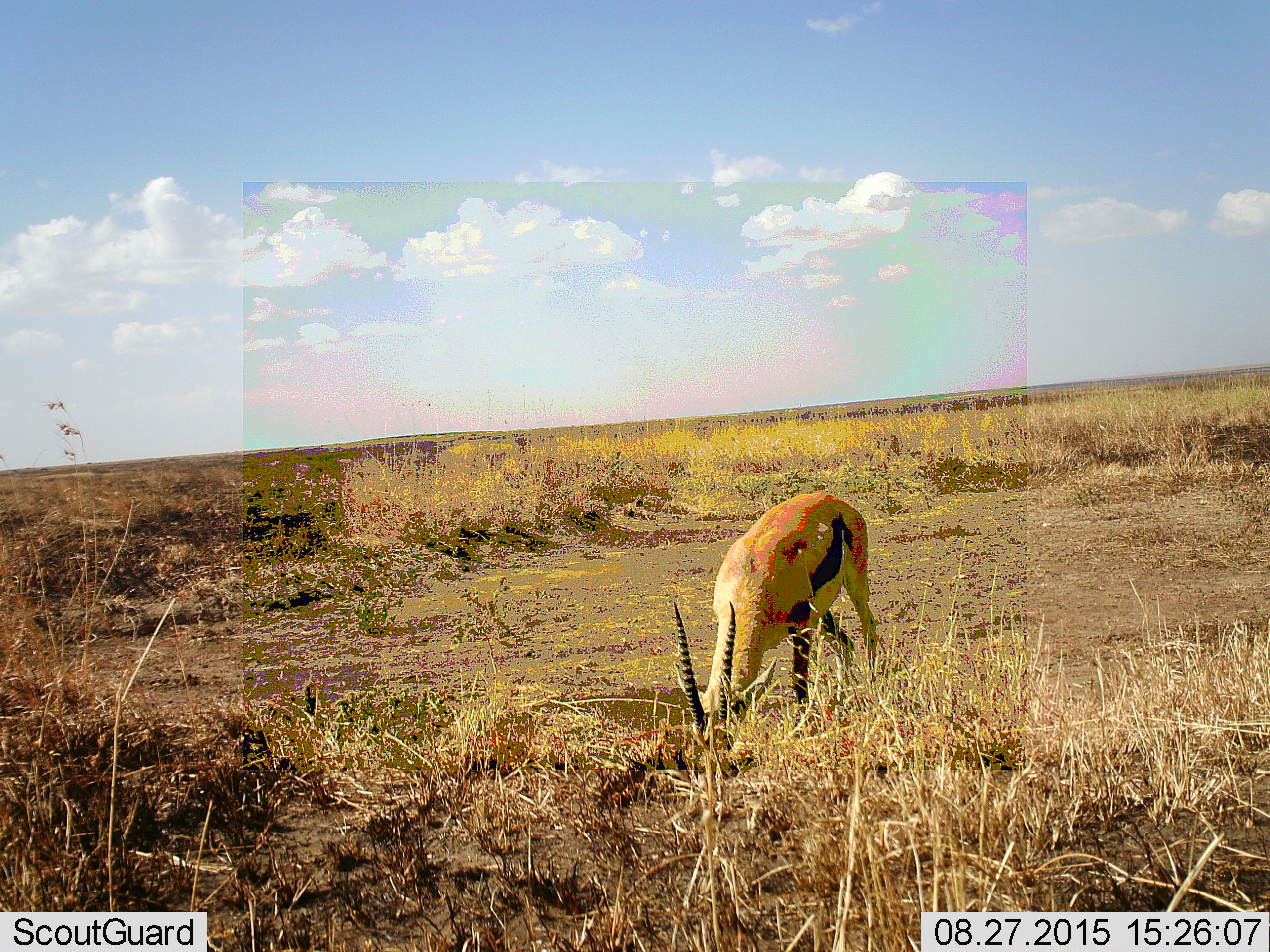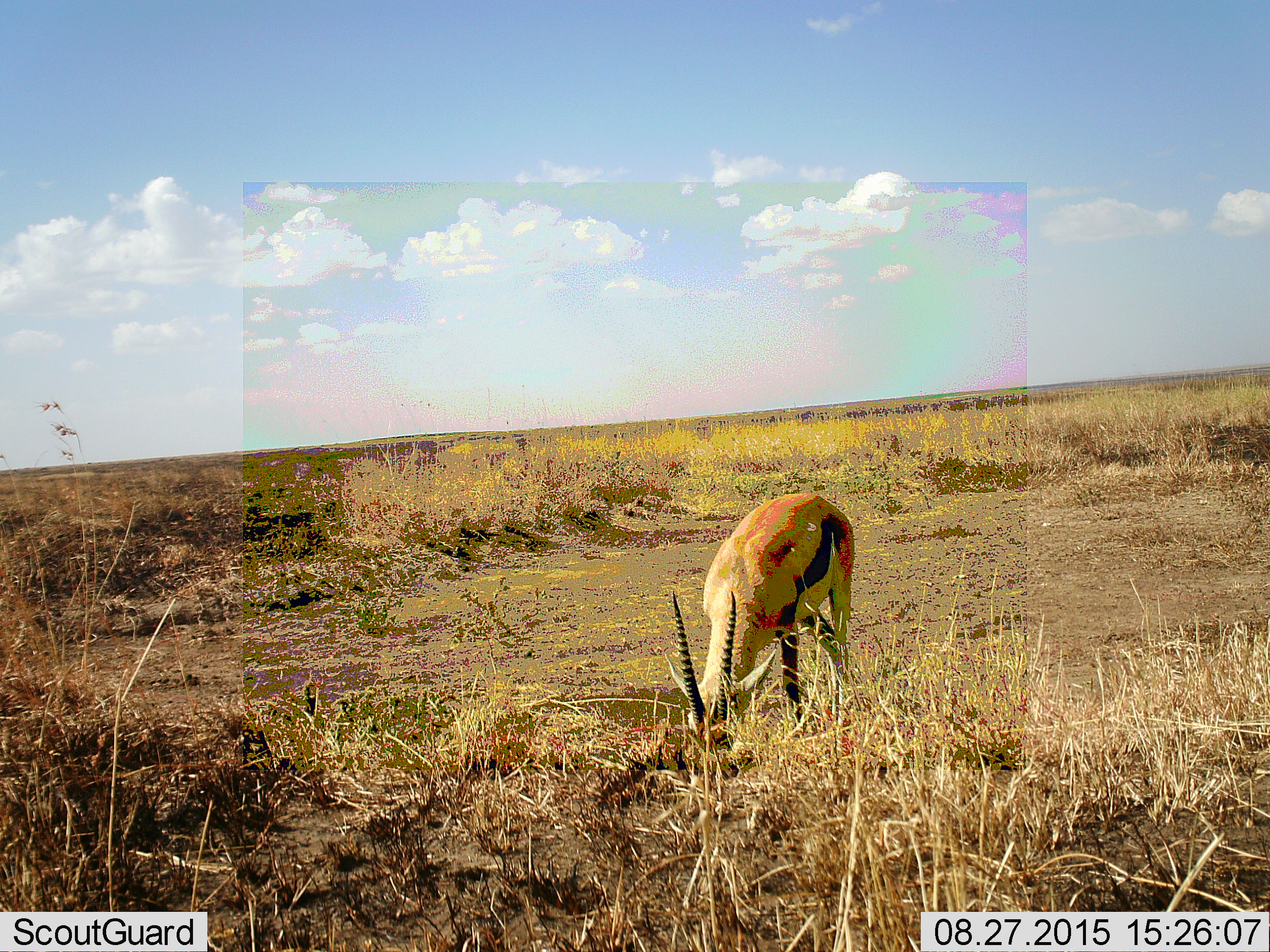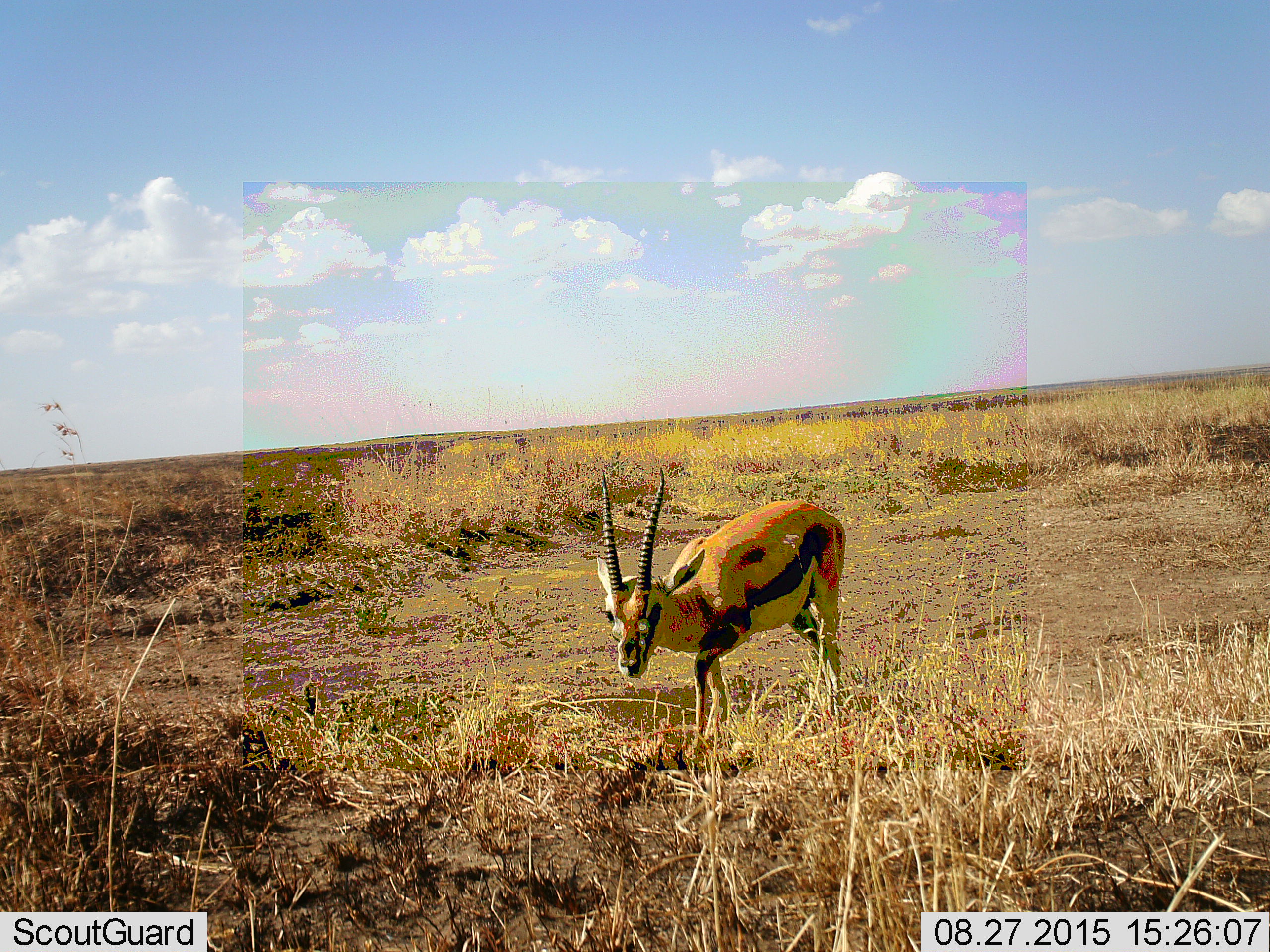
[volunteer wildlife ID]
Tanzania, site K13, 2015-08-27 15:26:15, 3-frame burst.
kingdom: Animalia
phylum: Chordata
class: Mammalia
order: Artiodactyla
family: Bovidae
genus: Eudorcas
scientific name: Eudorcas thomsonii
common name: thomson's gazelle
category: gazellethomsons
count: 1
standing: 12%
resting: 0%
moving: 12%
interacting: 0%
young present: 0%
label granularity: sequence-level